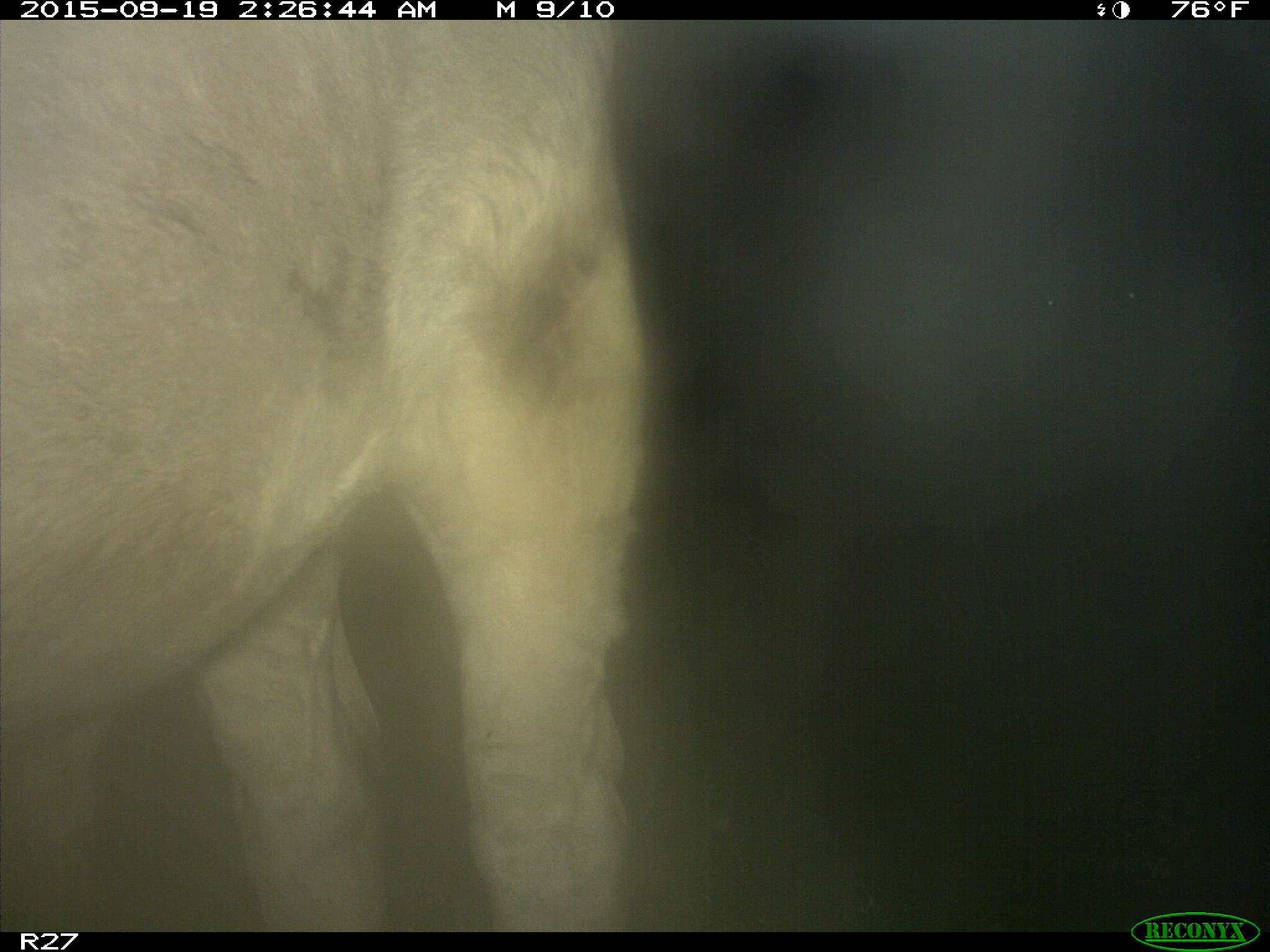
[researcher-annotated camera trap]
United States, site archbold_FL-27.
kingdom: Animalia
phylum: Chordata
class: Mammalia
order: Artiodactyla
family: Bovidae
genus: Bos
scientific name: Bos taurus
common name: domestic cow